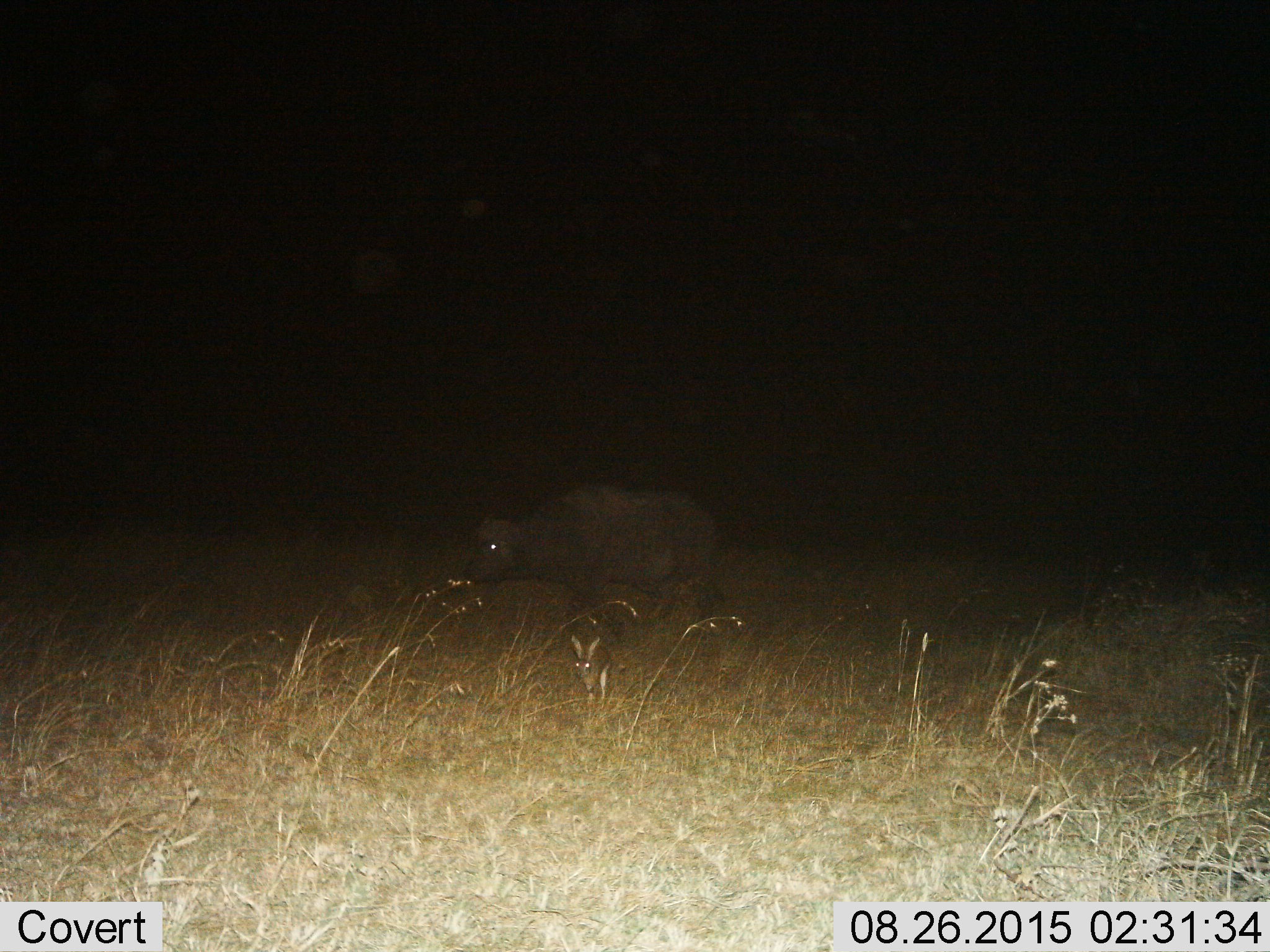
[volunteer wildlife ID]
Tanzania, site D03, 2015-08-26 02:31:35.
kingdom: Animalia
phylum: Chordata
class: Mammalia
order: Artiodactyla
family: Bovidae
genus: Syncerus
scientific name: Syncerus caffer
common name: cape buffalo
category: buffalo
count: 1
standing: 62%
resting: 0%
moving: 38%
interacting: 0%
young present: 0%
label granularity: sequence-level